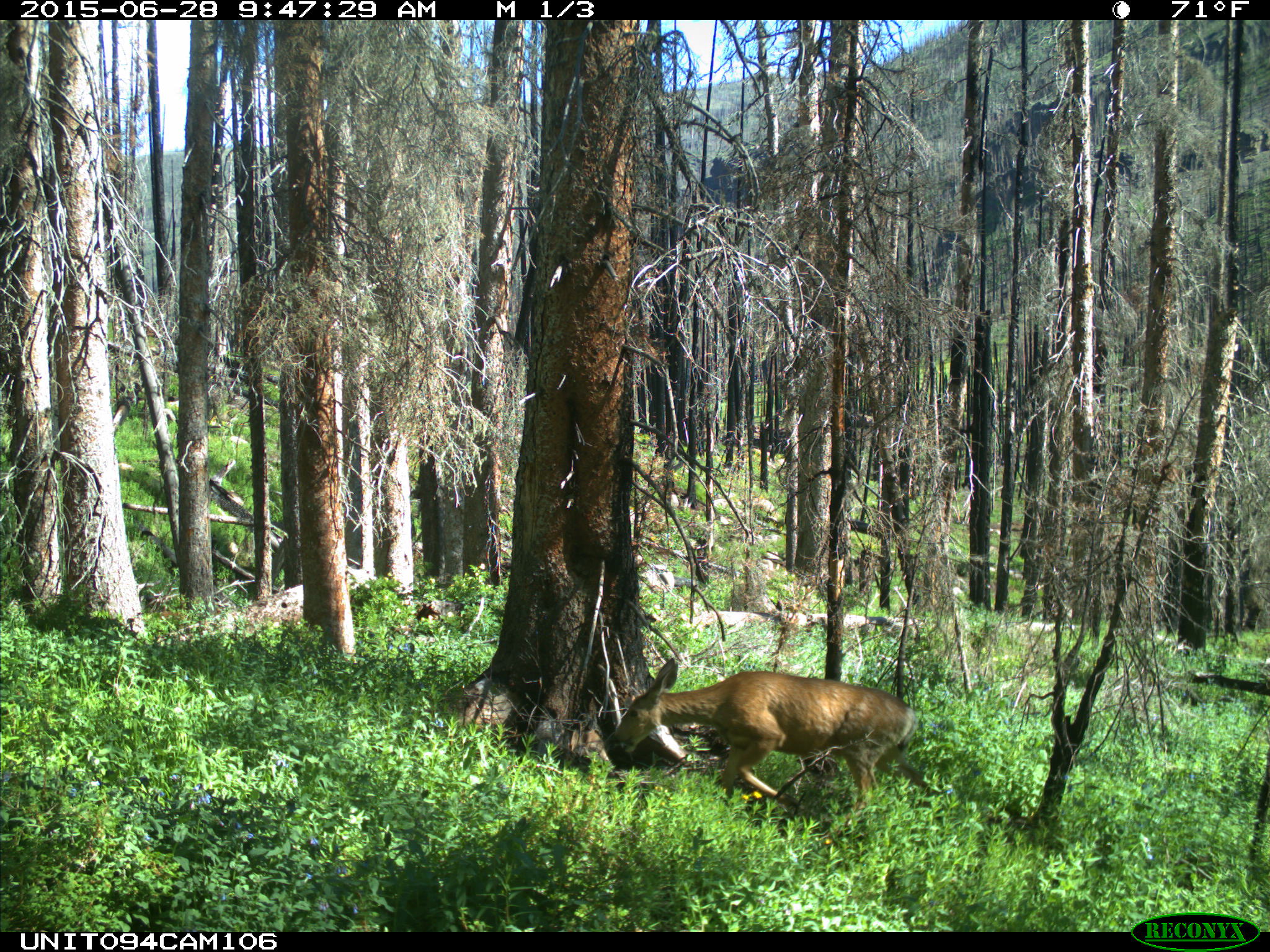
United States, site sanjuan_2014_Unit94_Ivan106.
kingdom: Animalia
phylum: Chordata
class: Mammalia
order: Artiodactyla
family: Cervidae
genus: Odocoileus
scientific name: Odocoileus hemionus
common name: mule deer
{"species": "Odocoileus hemionus (mule deer)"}